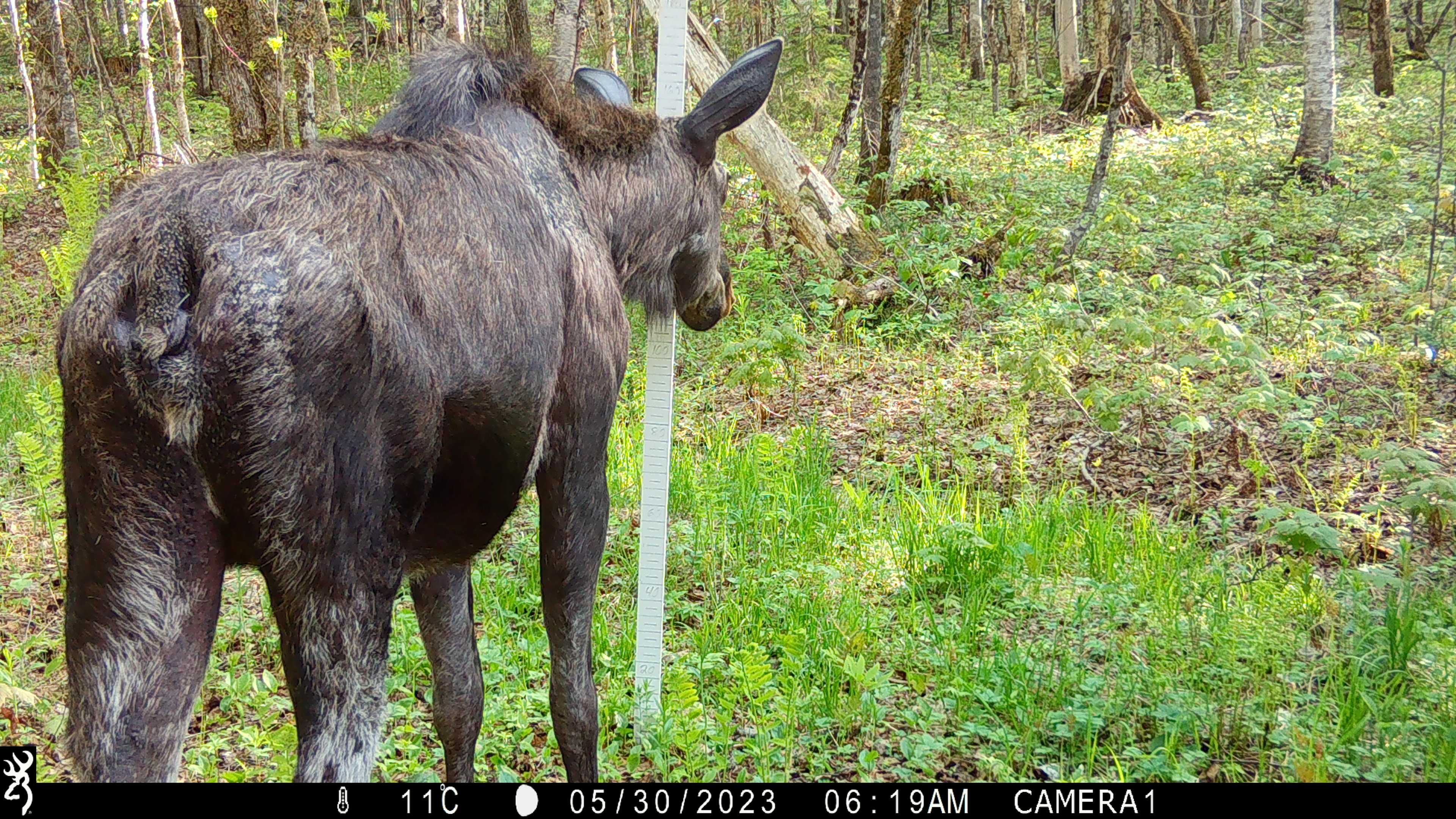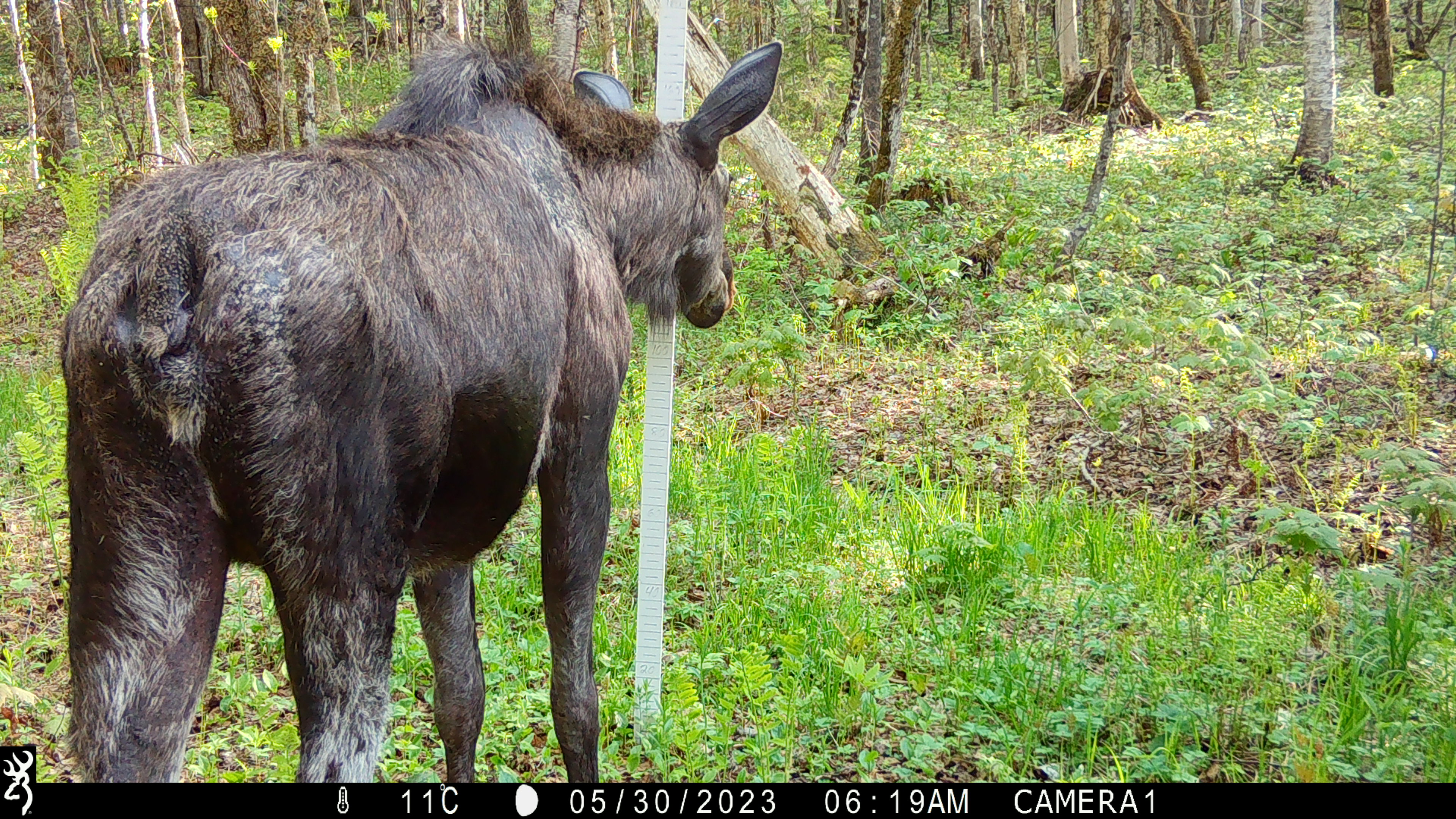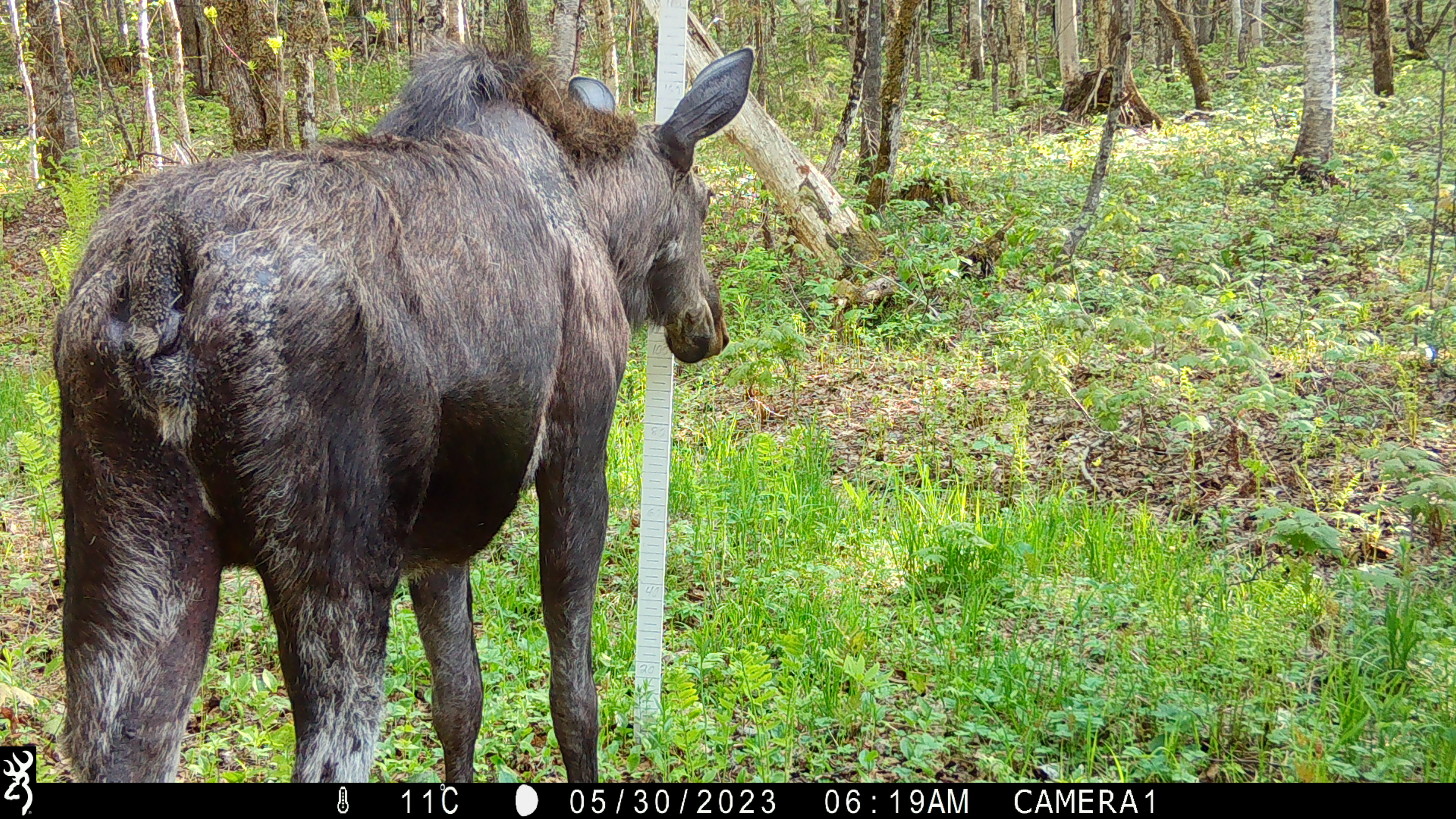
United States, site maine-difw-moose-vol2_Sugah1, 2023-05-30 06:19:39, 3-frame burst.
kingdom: Animalia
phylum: Chordata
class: Mammalia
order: Artiodactyla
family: Cervidae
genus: Alces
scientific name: Alces alces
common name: moose